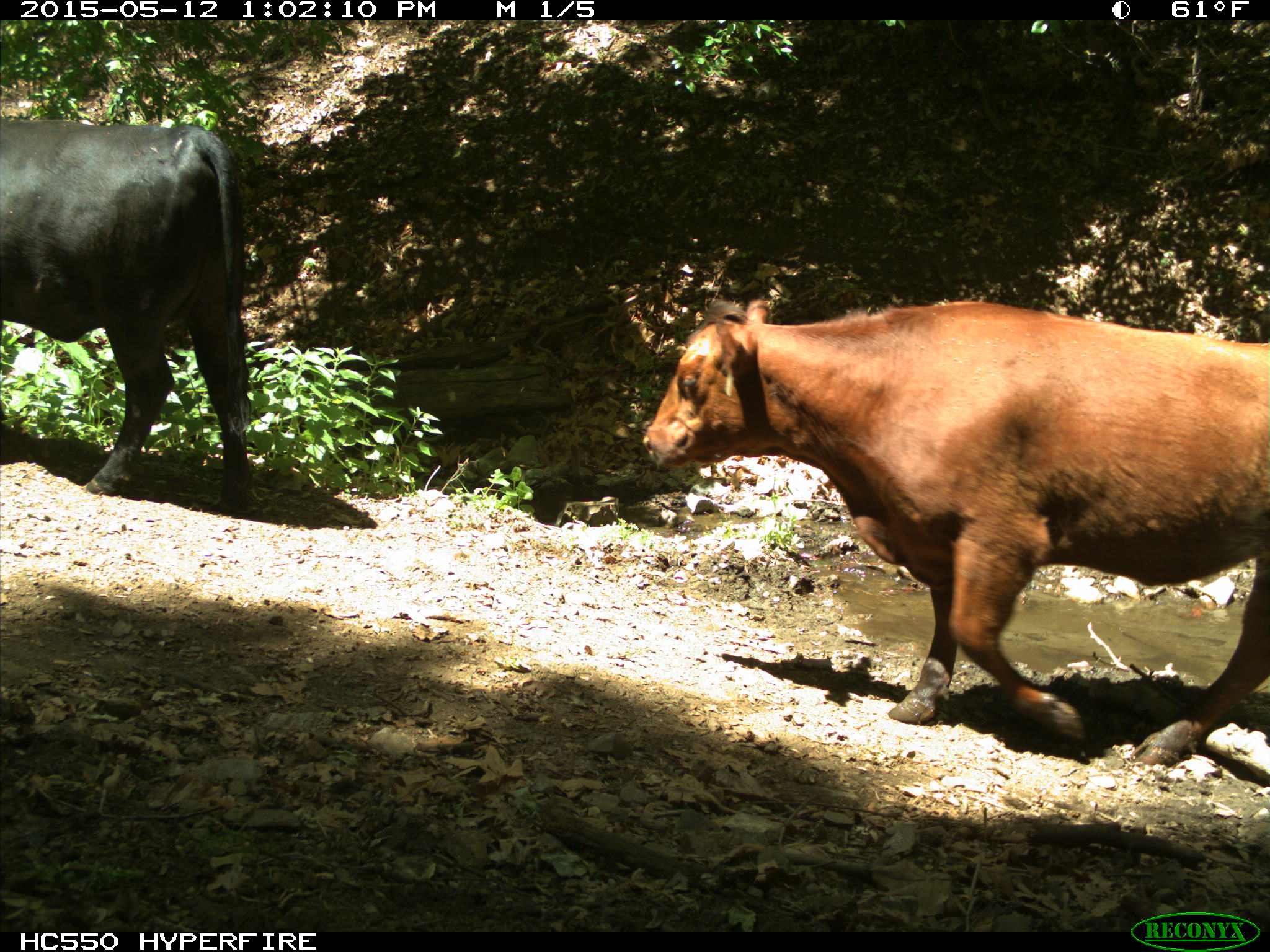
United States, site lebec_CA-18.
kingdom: Animalia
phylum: Chordata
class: Mammalia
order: Artiodactyla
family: Bovidae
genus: Bos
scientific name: Bos taurus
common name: domestic cow